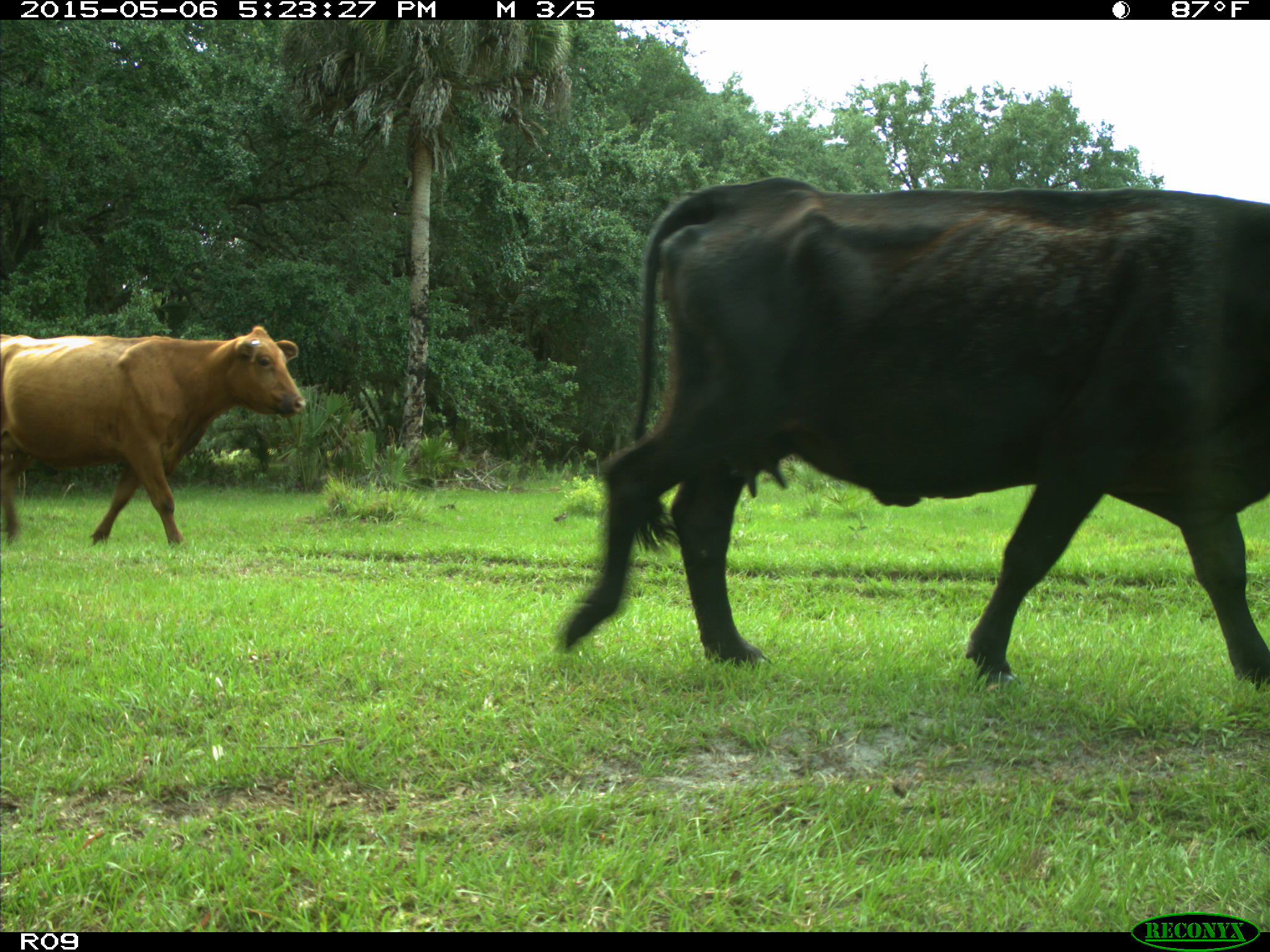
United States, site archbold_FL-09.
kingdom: Animalia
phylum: Chordata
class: Mammalia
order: Artiodactyla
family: Bovidae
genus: Bos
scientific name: Bos taurus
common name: domestic cow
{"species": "Bos taurus (domestic cow)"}